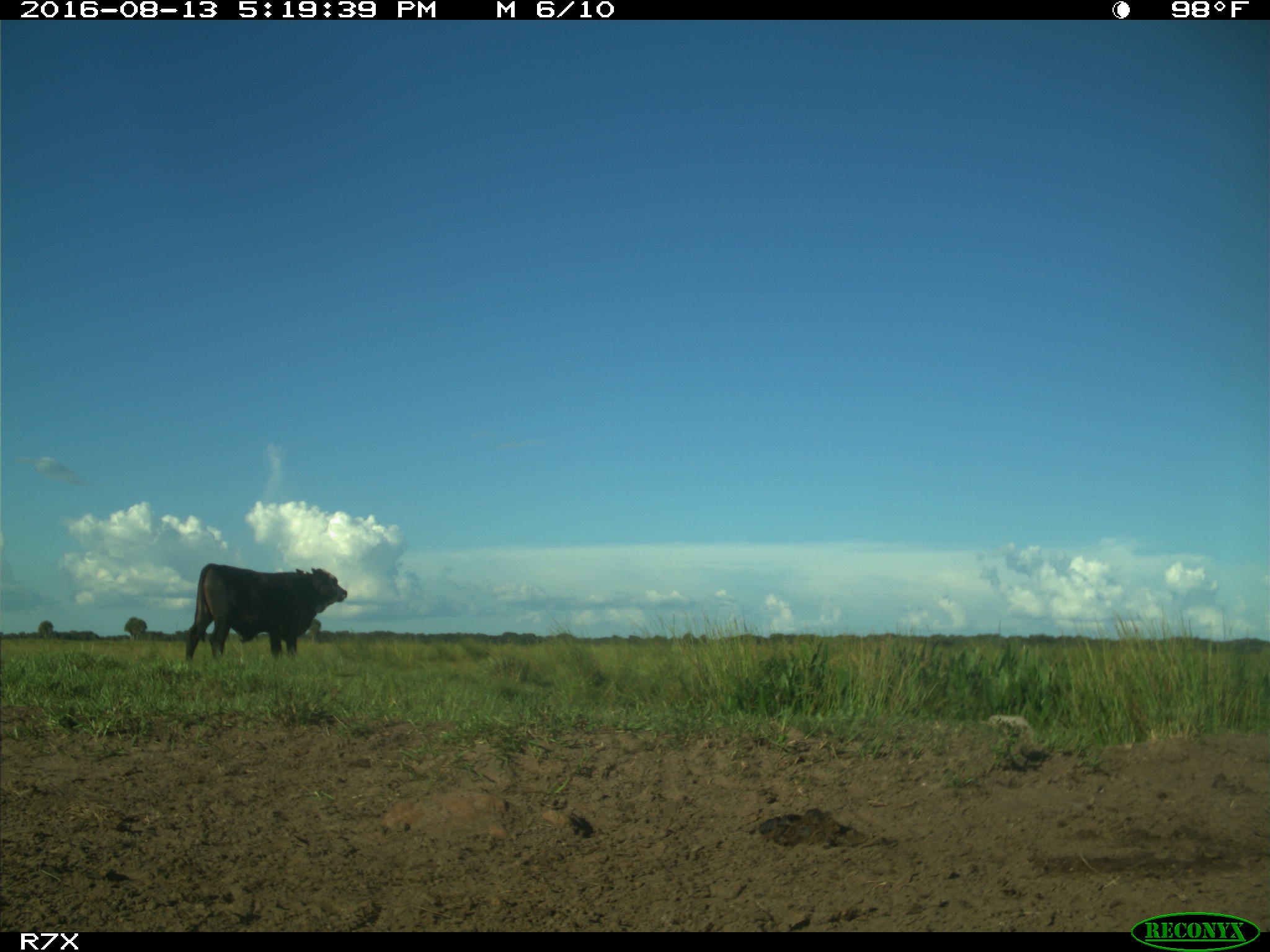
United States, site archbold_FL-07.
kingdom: Animalia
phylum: Chordata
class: Mammalia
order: Artiodactyla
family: Bovidae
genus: Bos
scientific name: Bos taurus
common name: domestic cow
Bos taurus (domestic cow).